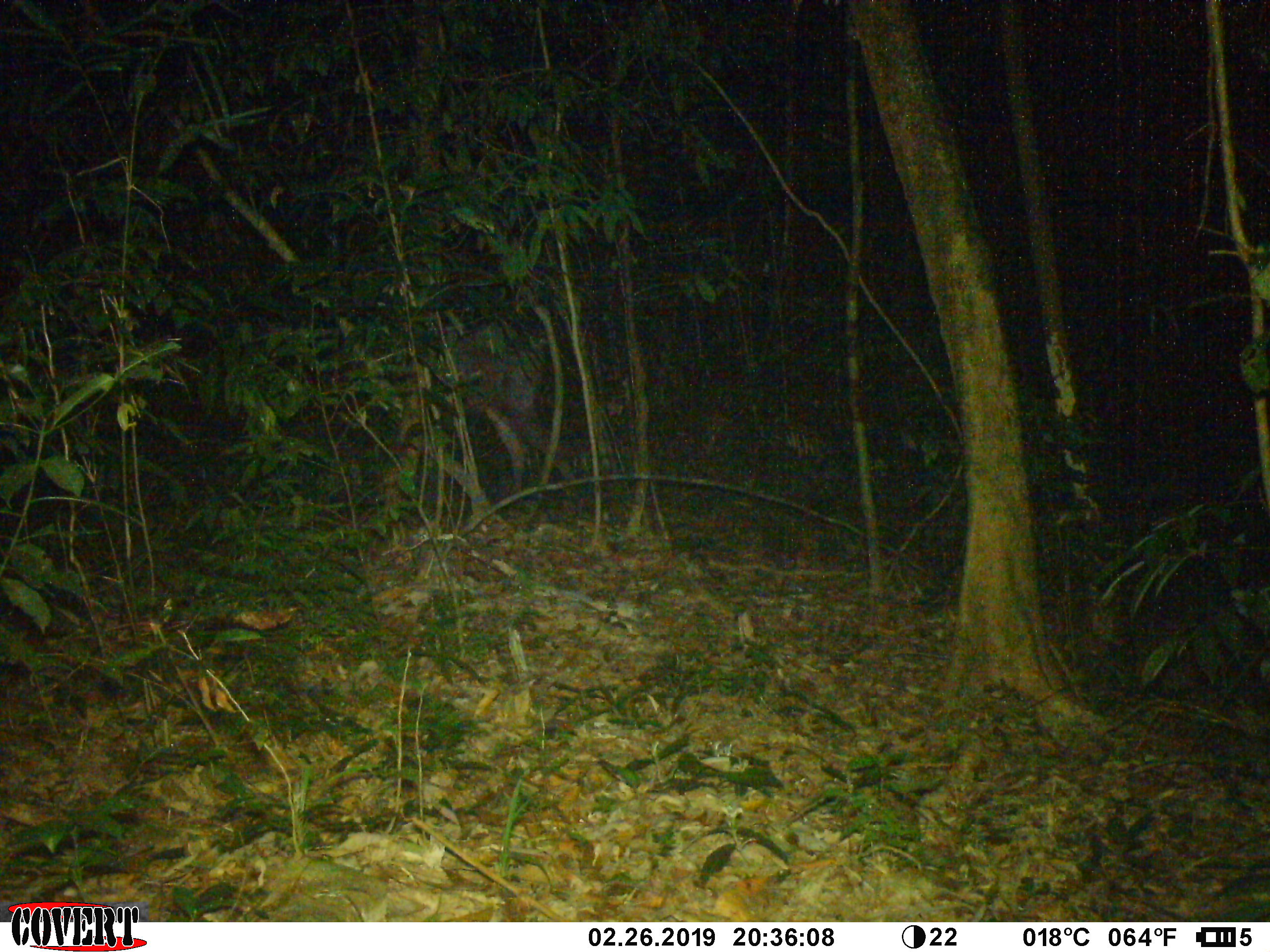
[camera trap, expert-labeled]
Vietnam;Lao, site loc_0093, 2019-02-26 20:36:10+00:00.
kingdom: Animalia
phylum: Chordata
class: Mammalia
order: Artiodactyla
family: Cervidae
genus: Rusa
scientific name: Rusa unicolor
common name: sambar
Sambar (Rusa unicolor). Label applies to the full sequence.